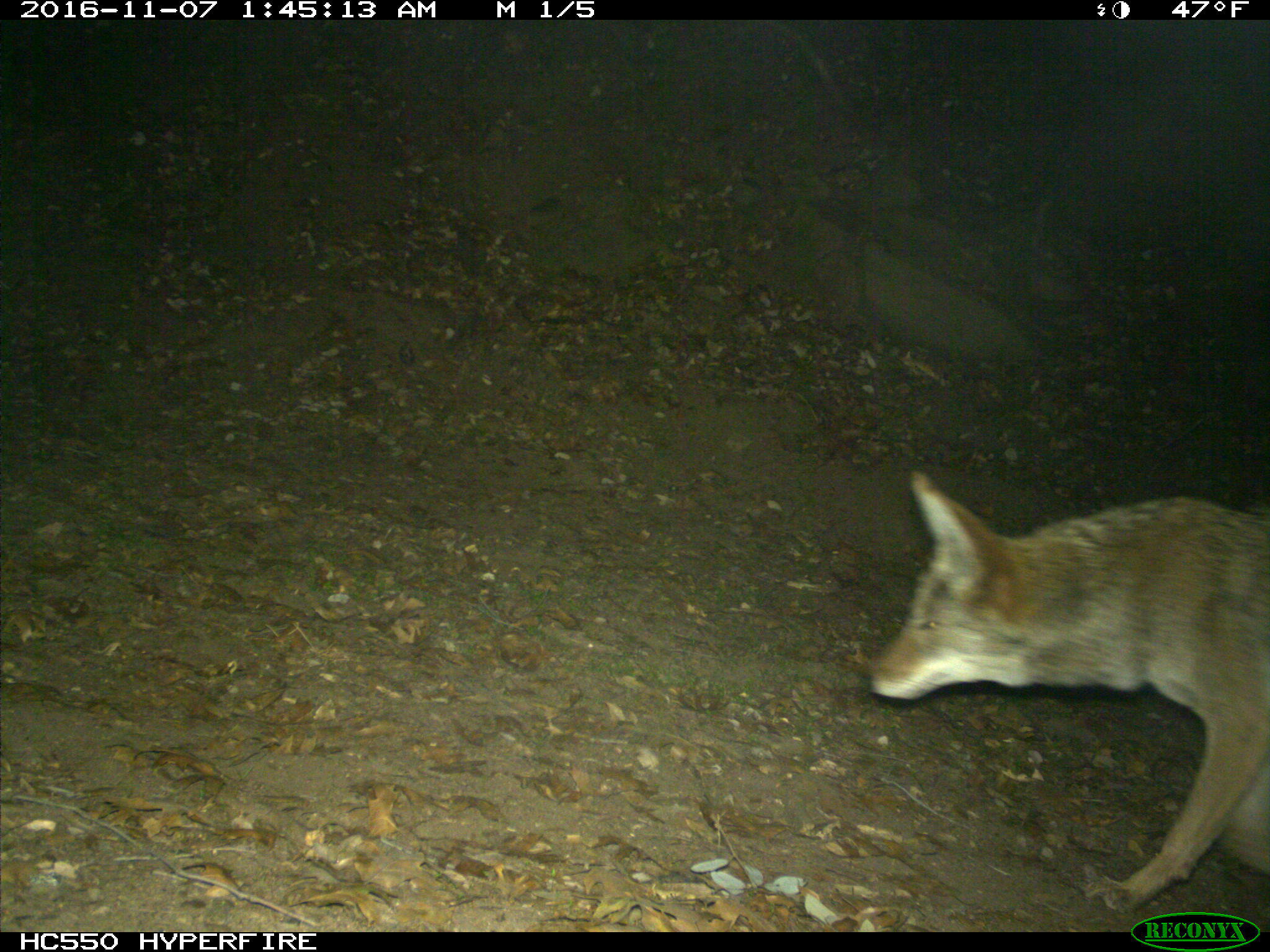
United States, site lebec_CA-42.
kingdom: Animalia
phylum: Chordata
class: Mammalia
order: Carnivora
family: Canidae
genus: Canis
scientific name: Canis latrans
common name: coyote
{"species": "Canis latrans (coyote)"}